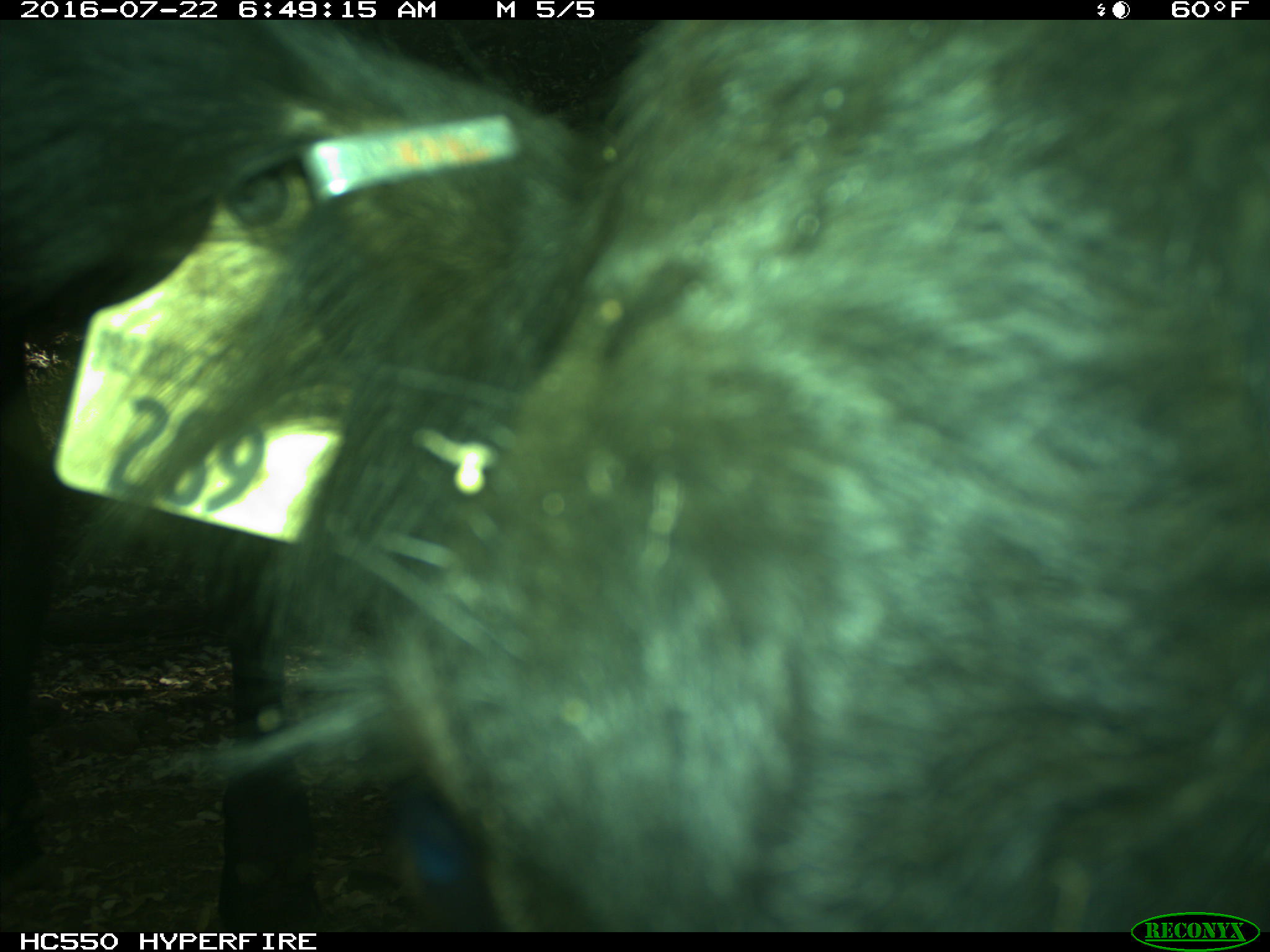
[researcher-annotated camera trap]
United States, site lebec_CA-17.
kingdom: Animalia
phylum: Chordata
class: Mammalia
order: Artiodactyla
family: Bovidae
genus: Bos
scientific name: Bos taurus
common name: domestic cow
Bos taurus (domestic cow).